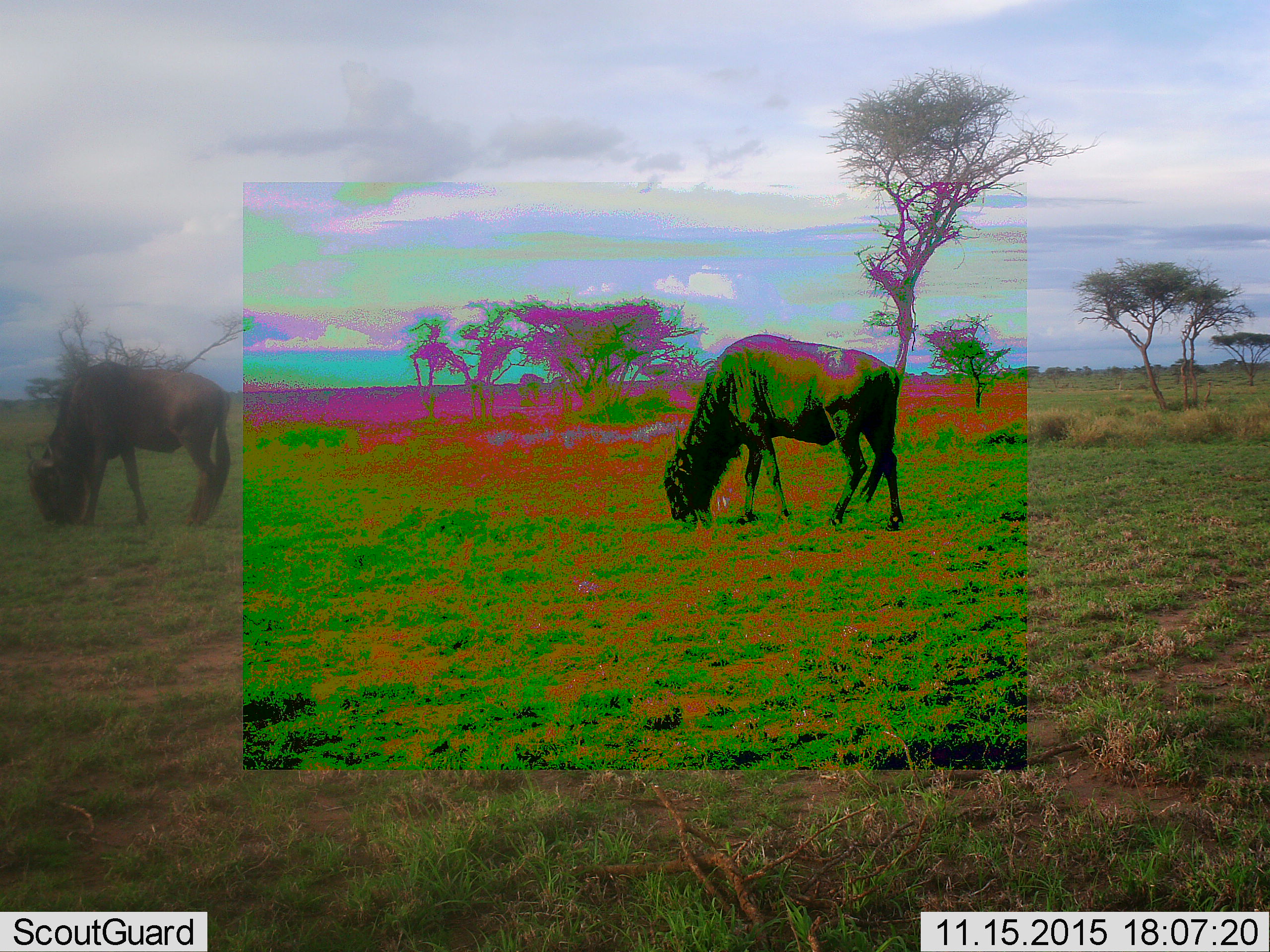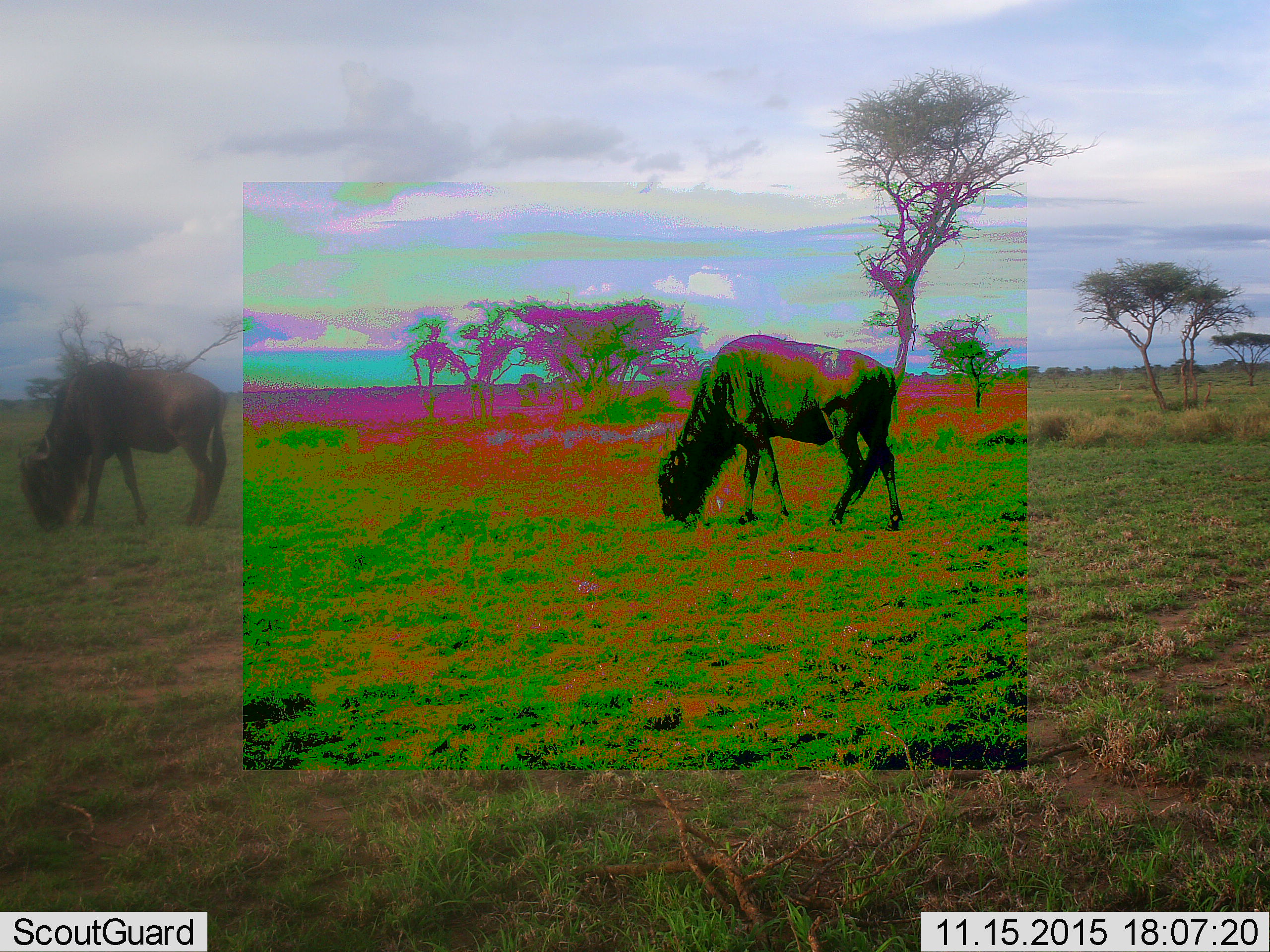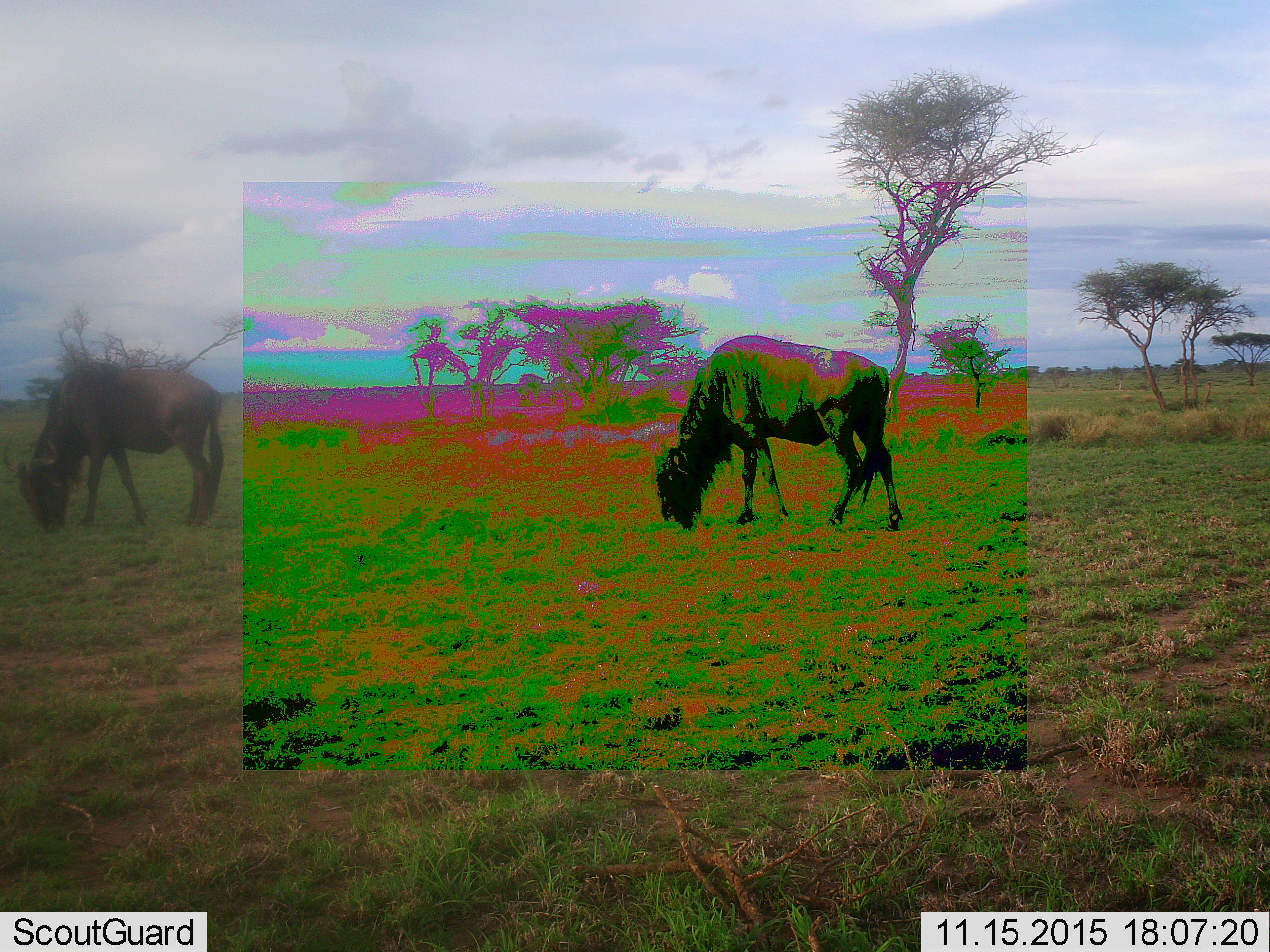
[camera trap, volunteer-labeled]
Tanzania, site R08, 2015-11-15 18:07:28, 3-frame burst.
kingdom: Animalia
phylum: Chordata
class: Mammalia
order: Artiodactyla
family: Bovidae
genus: Connochaetes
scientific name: Connochaetes taurinus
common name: blue wildebeest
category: wildebeest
Wildebeest (blue wildebeest) (Connochaetes taurinus), count 2. Behavior (volunteer vote fractions): standing 0%, resting 0%, moving 11%, interacting 0%. Young present (vote fraction): 0%. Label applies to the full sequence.